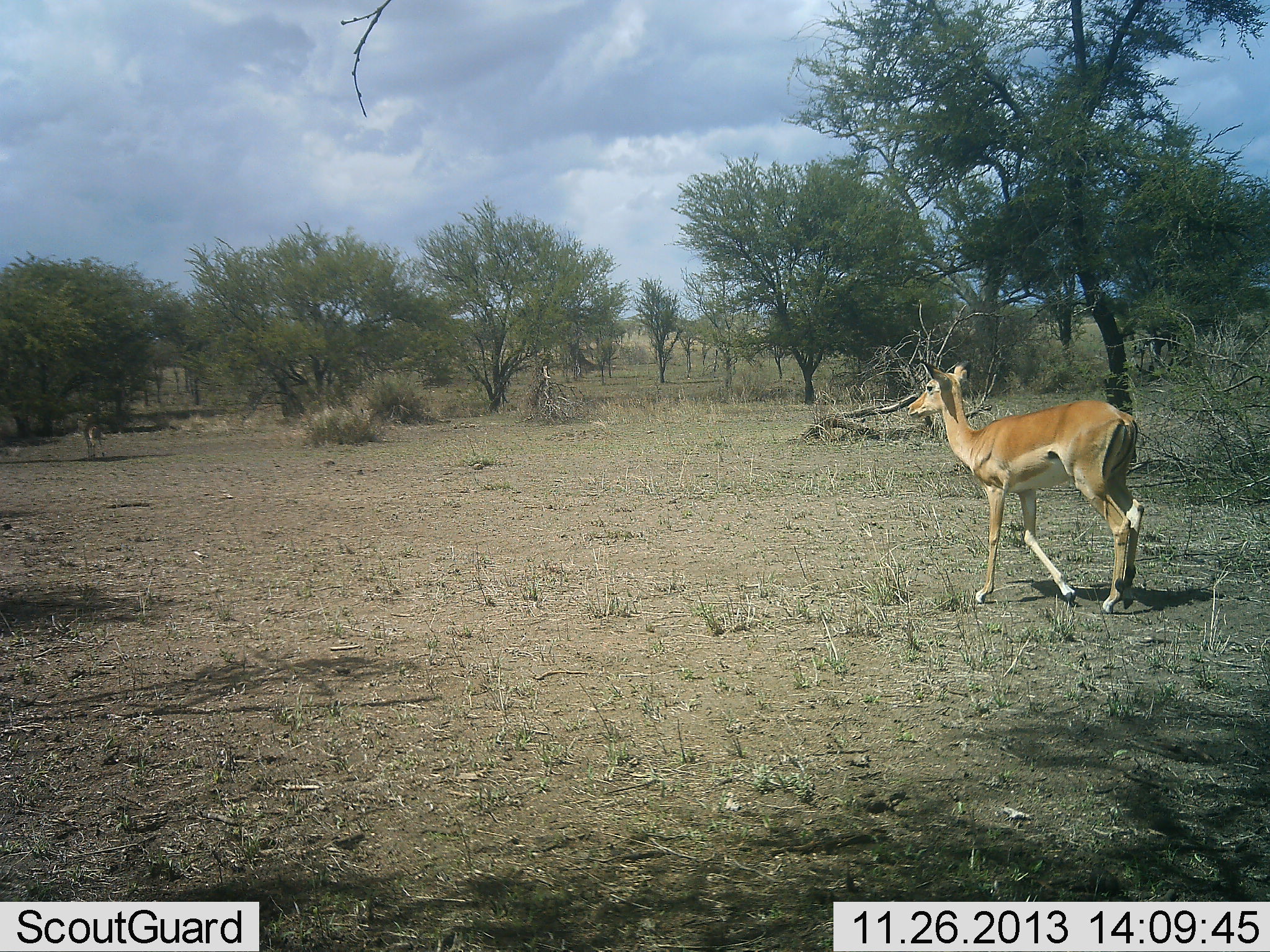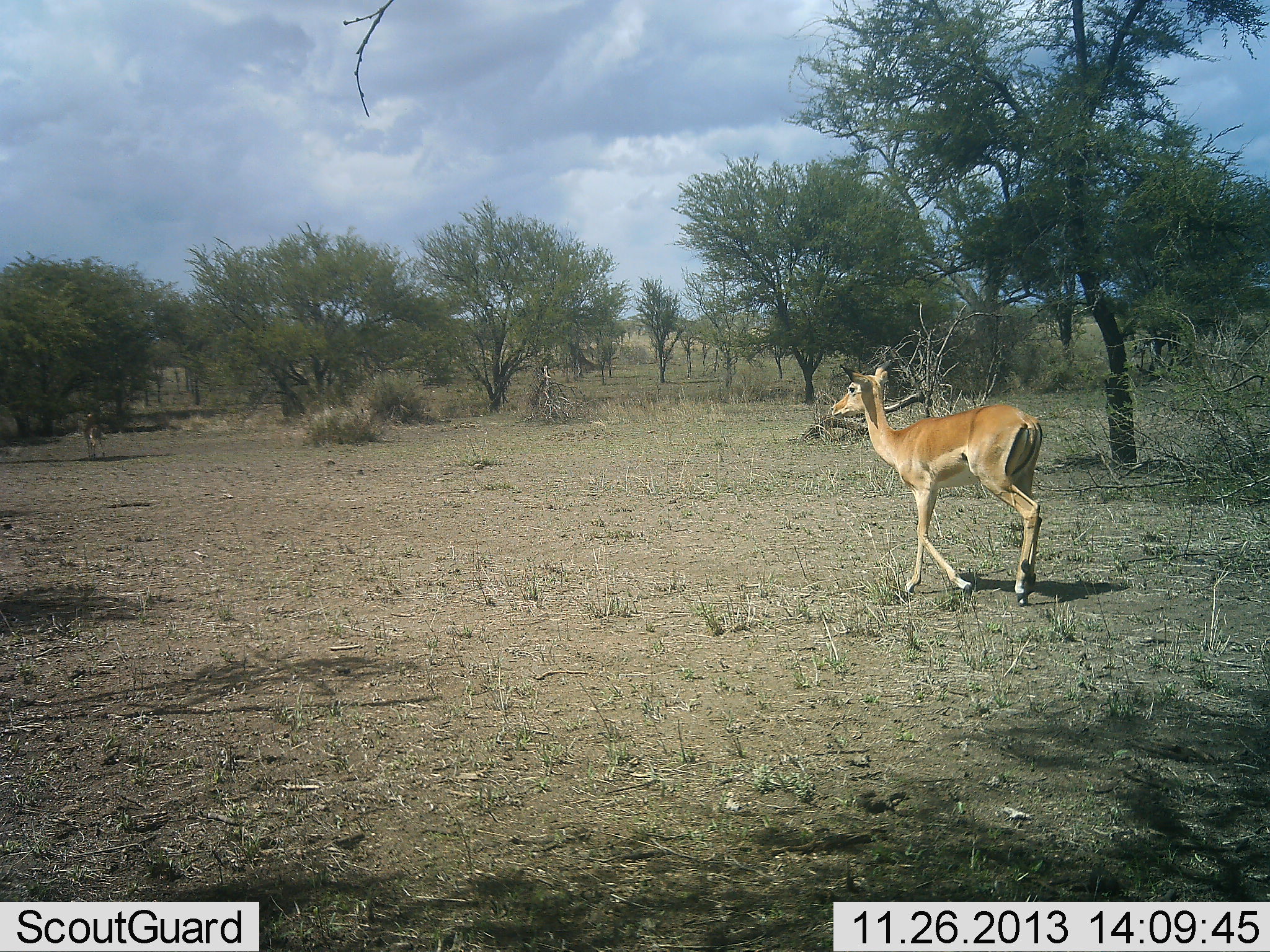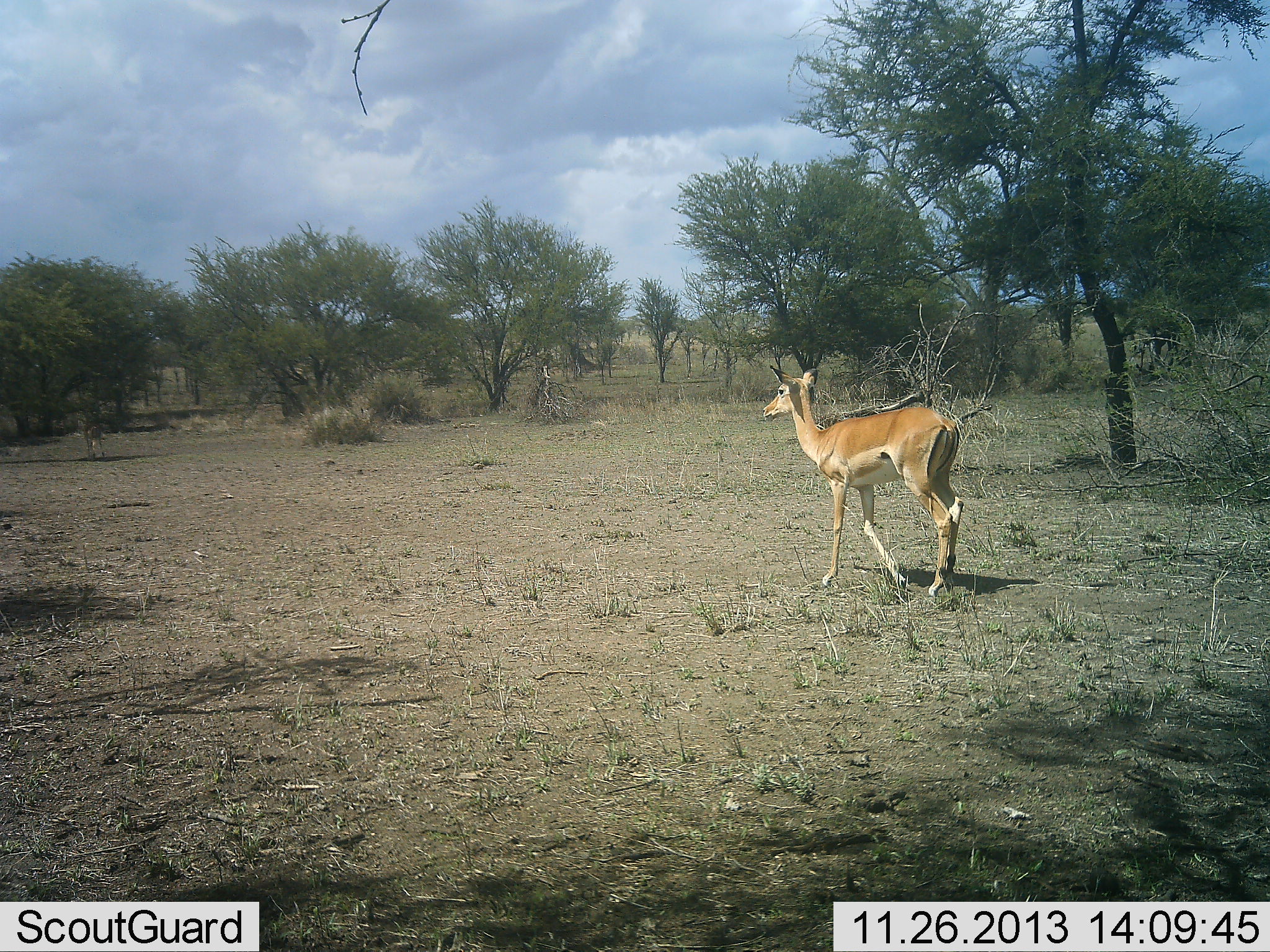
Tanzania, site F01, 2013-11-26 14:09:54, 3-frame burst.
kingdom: Animalia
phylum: Chordata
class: Mammalia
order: Artiodactyla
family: Bovidae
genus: Aepyceros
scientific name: Aepyceros melampus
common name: impala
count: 1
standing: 0%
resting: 0%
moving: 100%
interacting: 0%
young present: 20%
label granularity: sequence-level